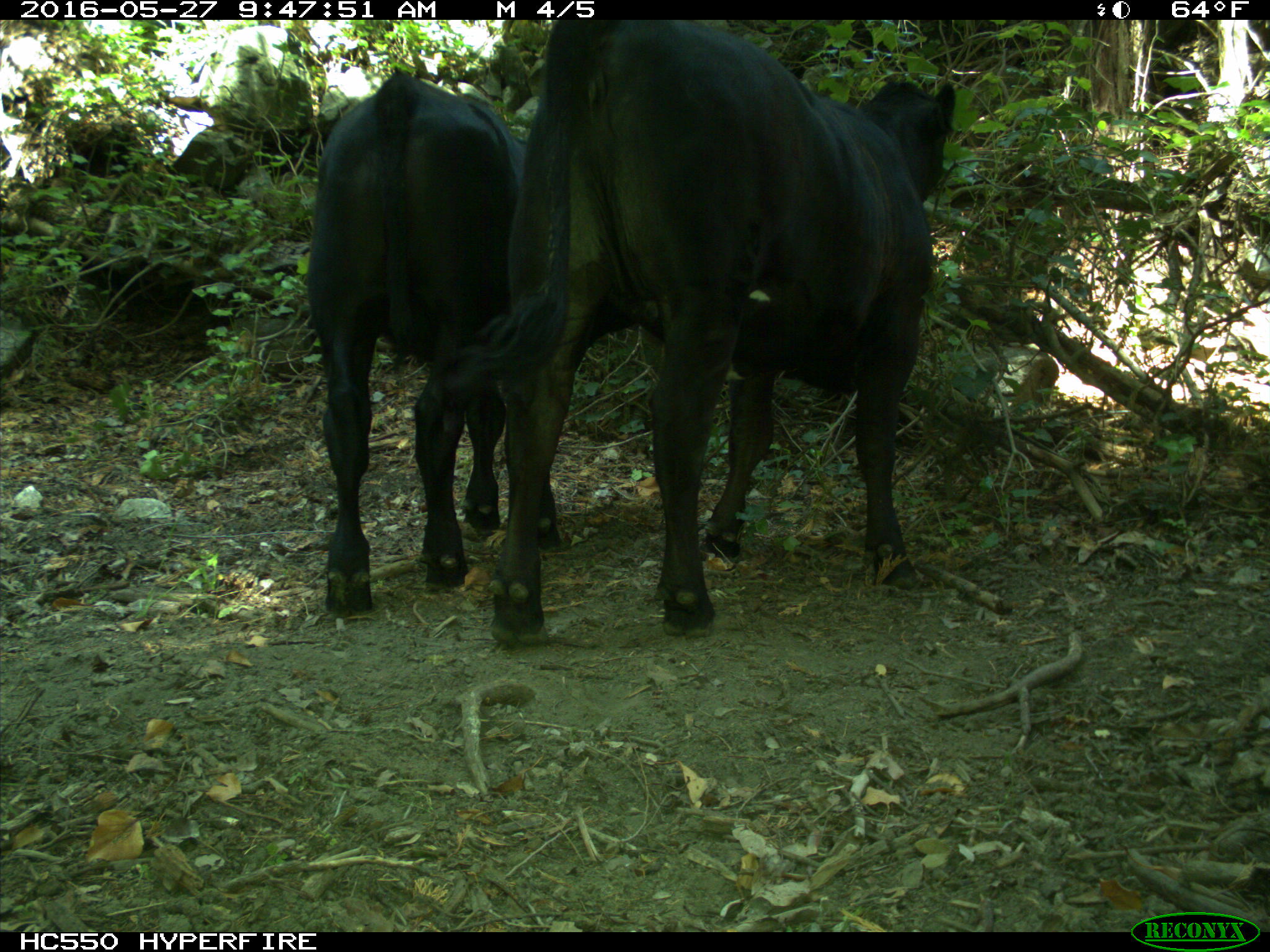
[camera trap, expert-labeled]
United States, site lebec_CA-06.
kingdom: Animalia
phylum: Chordata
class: Mammalia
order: Artiodactyla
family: Bovidae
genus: Bos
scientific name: Bos taurus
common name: domestic cow